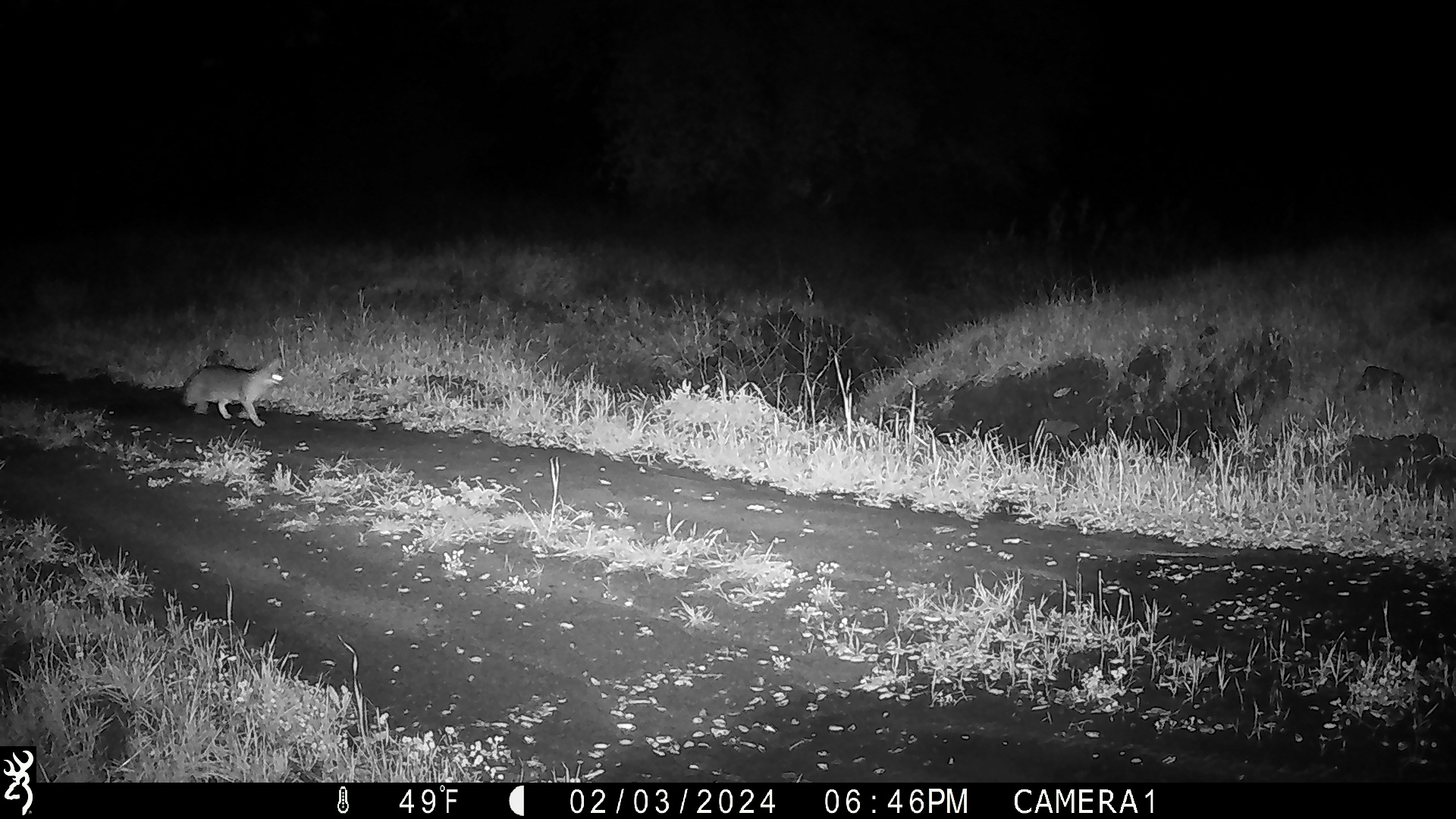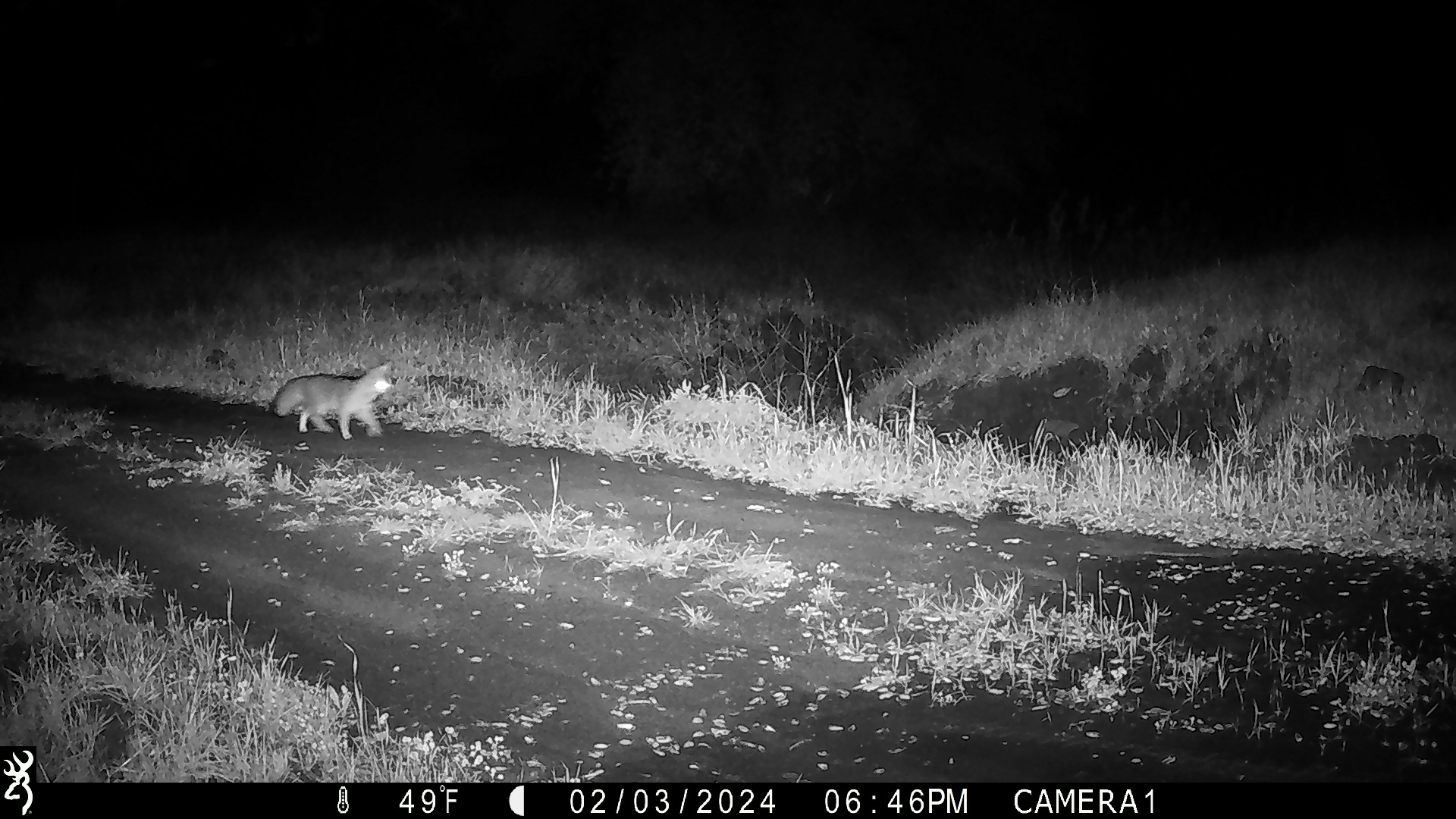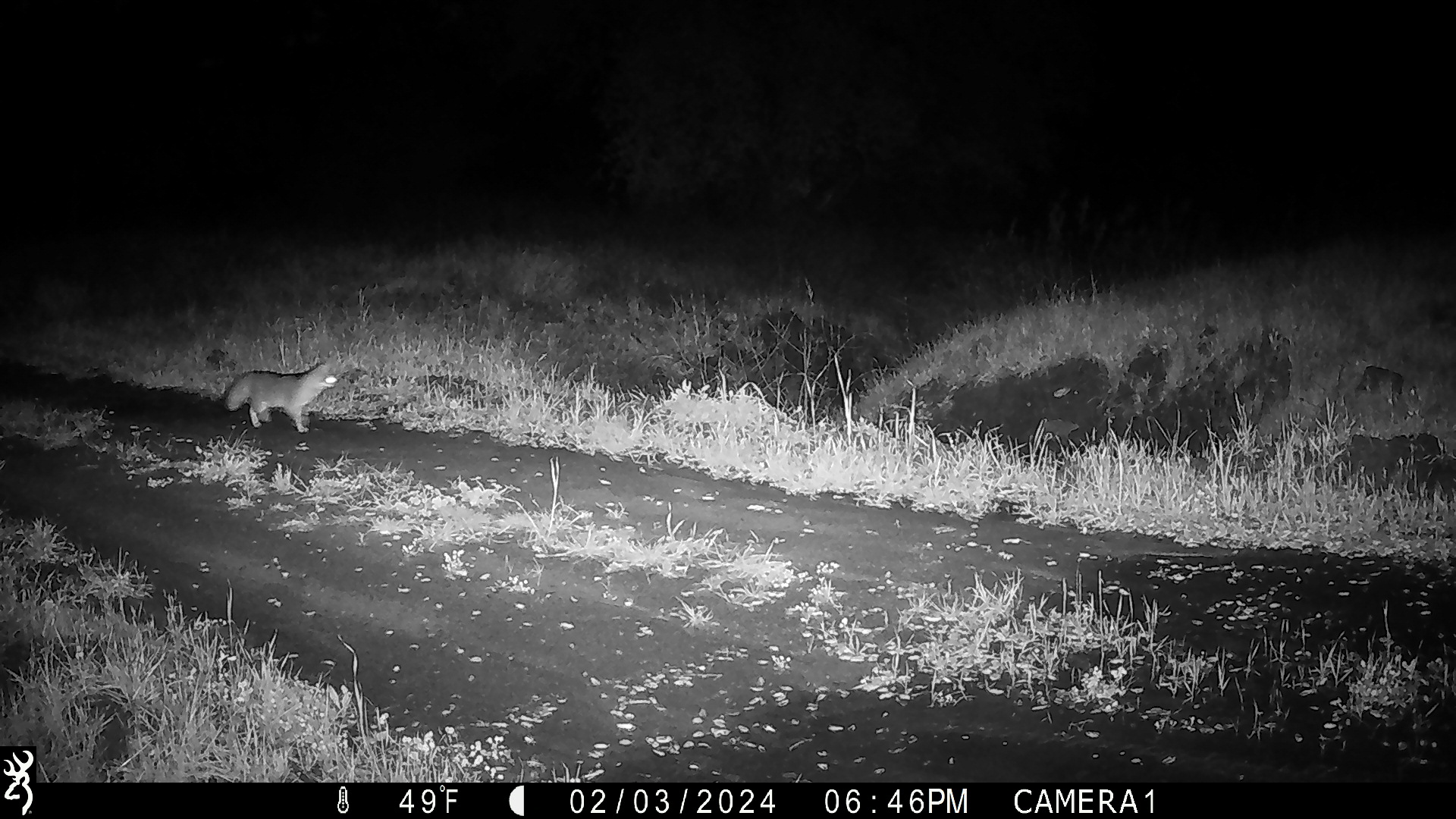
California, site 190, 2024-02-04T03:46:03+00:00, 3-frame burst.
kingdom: Animalia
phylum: Chordata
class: Mammalia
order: Carnivora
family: Canidae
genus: Urocyon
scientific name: Urocyon cinereoargenteus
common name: gray fox